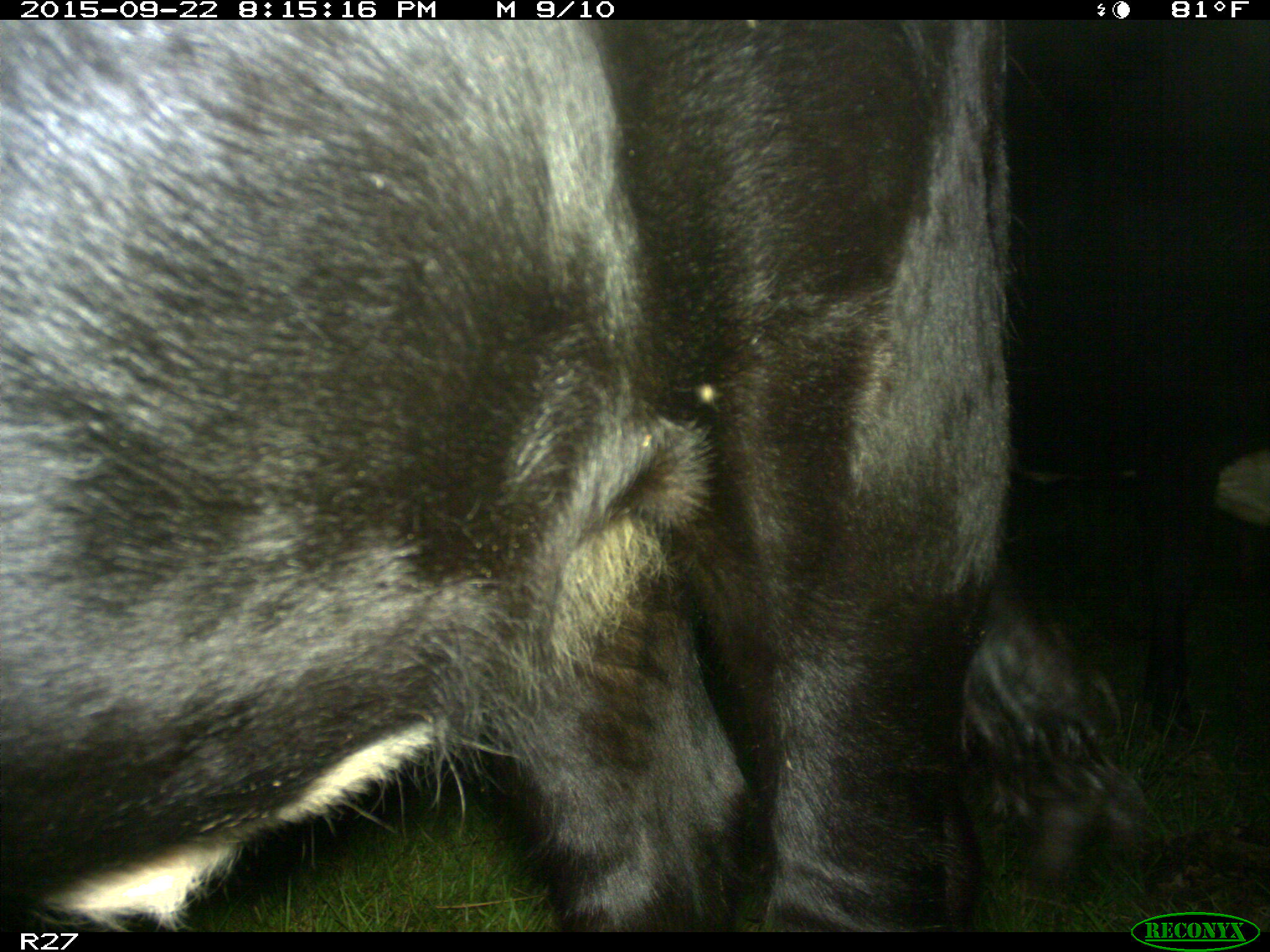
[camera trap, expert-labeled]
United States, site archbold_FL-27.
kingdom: Animalia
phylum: Chordata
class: Mammalia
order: Artiodactyla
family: Bovidae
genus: Bos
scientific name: Bos taurus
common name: domestic cow